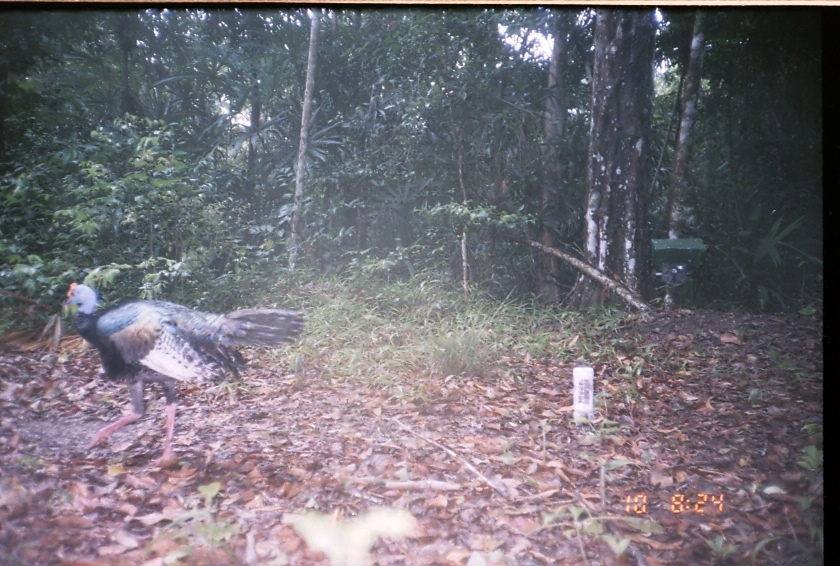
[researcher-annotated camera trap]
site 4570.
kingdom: Animalia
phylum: Chordata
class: Aves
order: Galliformes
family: Phasianidae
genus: Meleagris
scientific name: Meleagris ocellata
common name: ocellated turkey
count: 1